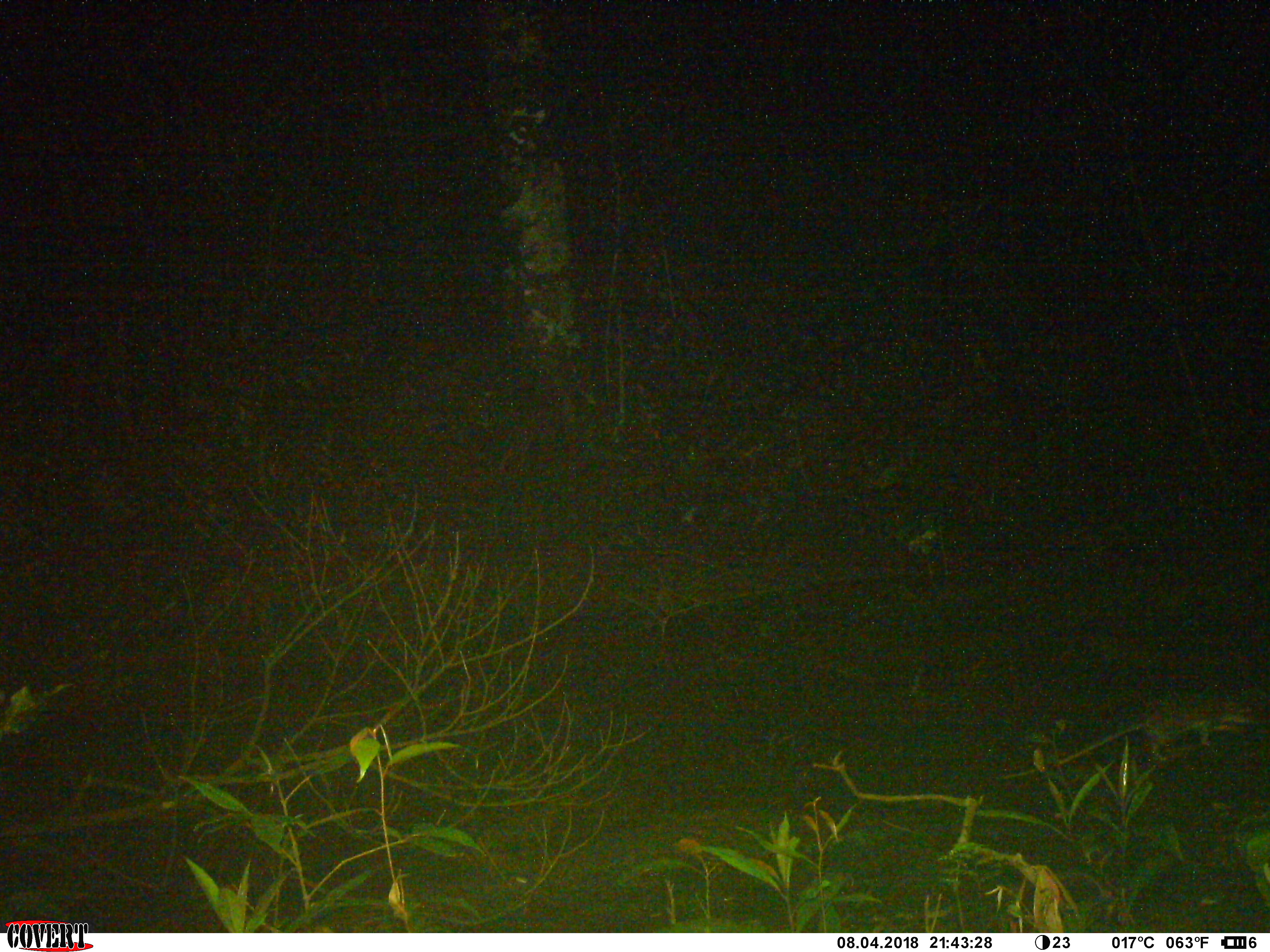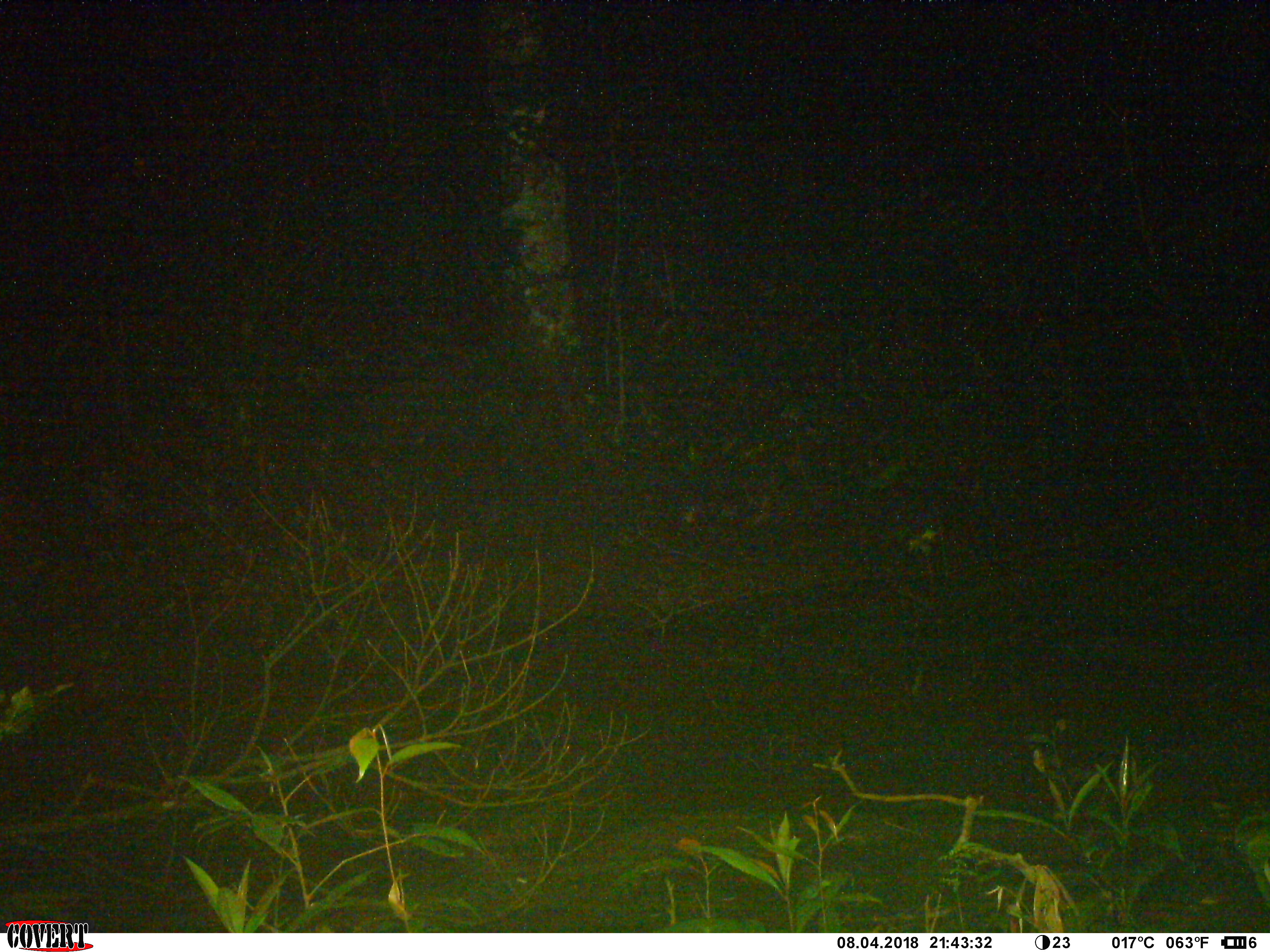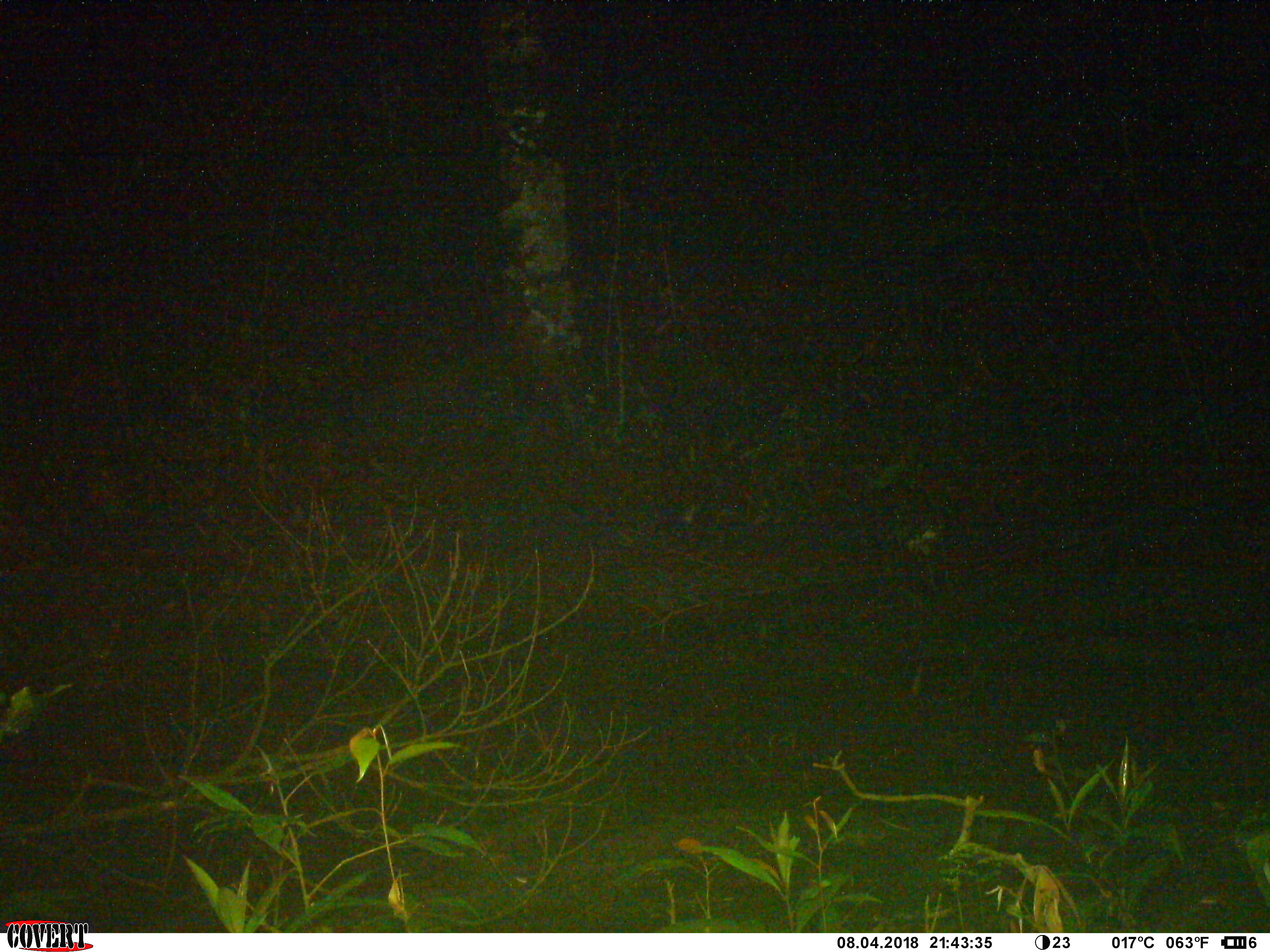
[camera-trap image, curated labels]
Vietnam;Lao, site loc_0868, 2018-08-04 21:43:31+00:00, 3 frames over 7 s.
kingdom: Animalia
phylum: Chordata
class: Mammalia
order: Rodentia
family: Muridae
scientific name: Muridae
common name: old-world mice and rats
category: unidentified murid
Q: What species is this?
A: Unidentified murid (old-world mice and rats) (Muridae).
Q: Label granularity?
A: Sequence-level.